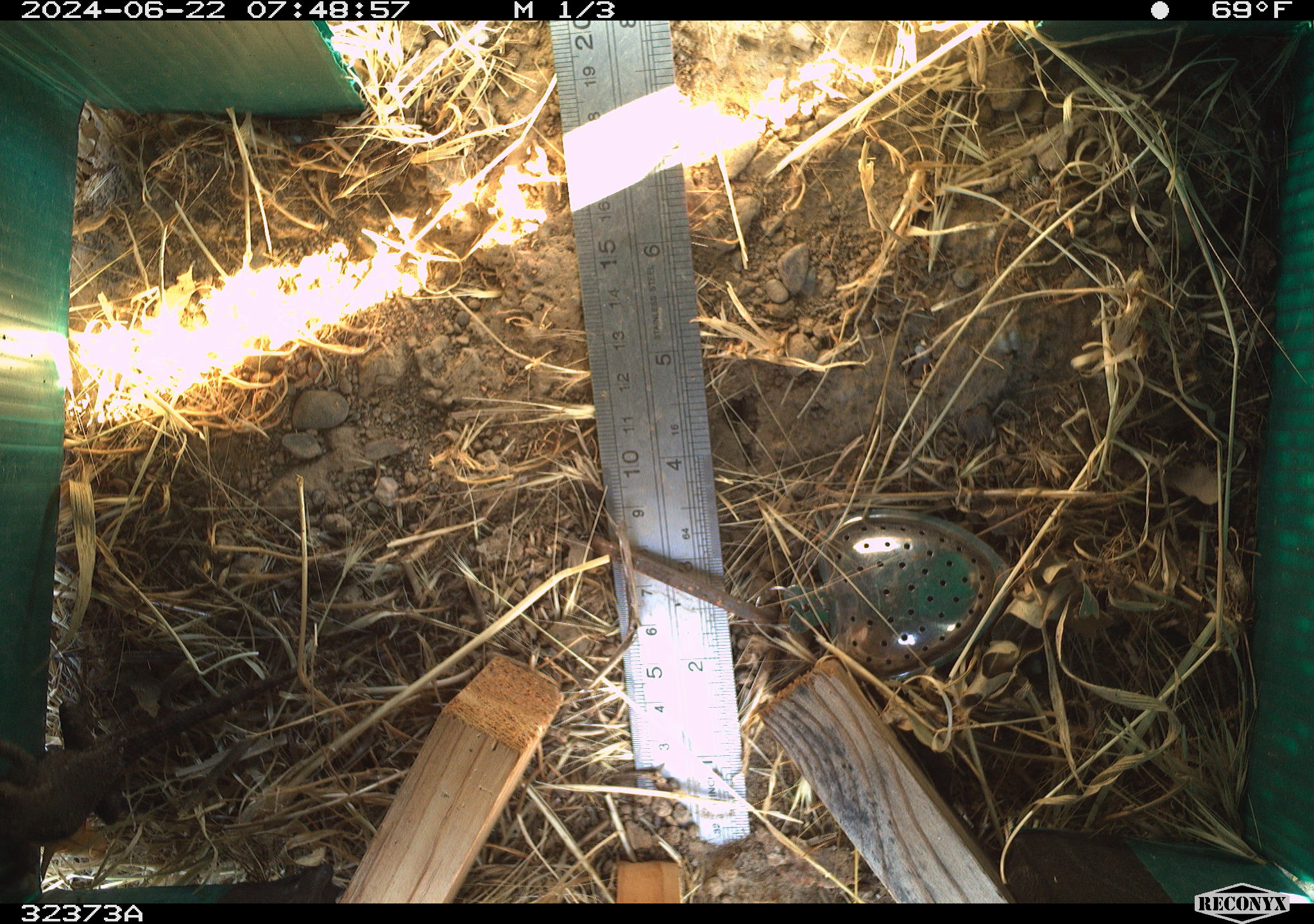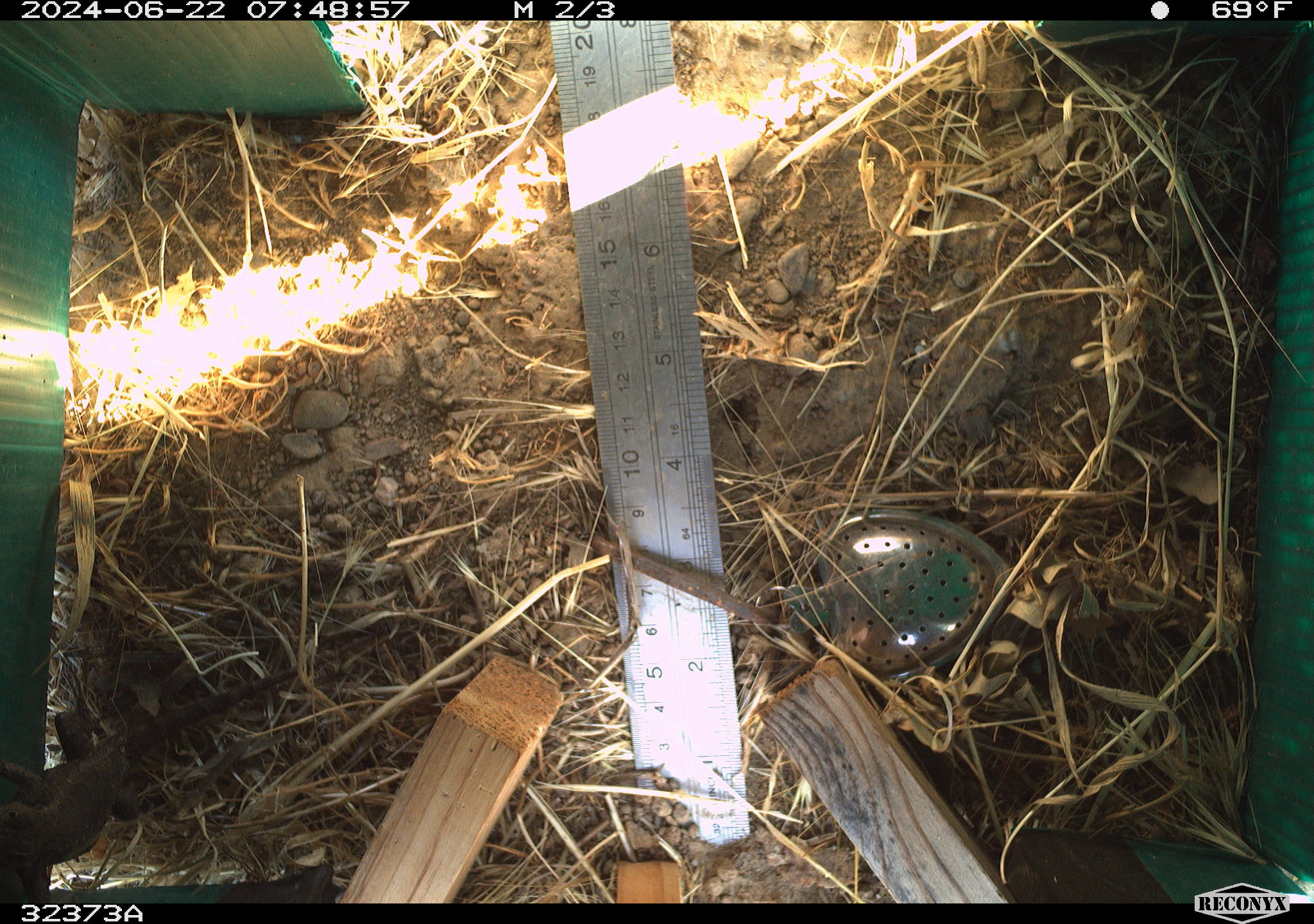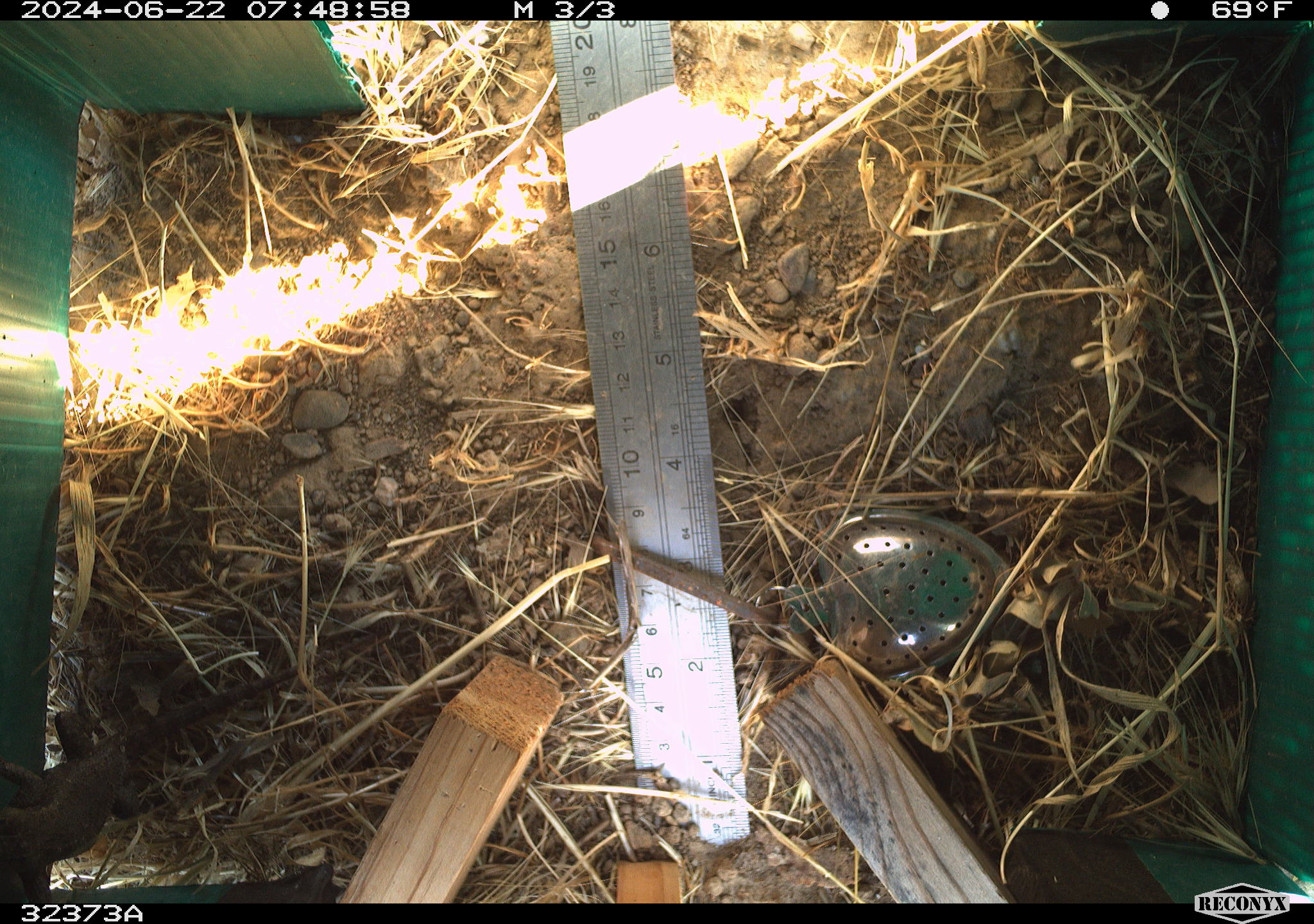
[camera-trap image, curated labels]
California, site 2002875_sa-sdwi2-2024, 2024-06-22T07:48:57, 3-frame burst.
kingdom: Animalia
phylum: Chordata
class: Reptilia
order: Squamata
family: Phrynosomatidae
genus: Sceloporus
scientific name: Sceloporus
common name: spiny lizards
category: sceloporus species